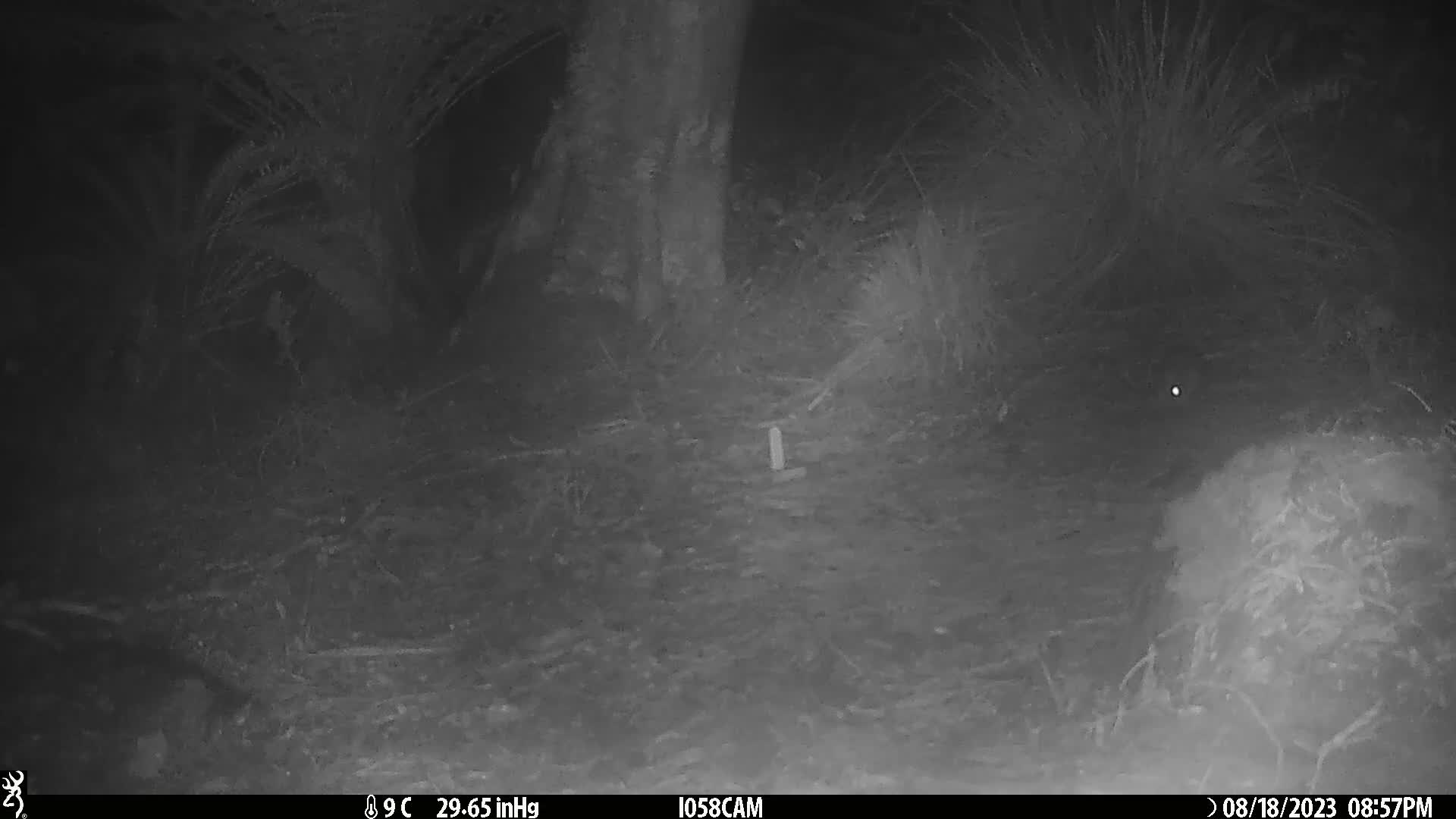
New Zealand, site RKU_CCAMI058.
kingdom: Animalia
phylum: Chordata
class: Mammalia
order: Rodentia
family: Muridae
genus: Rattus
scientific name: Rattus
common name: rat